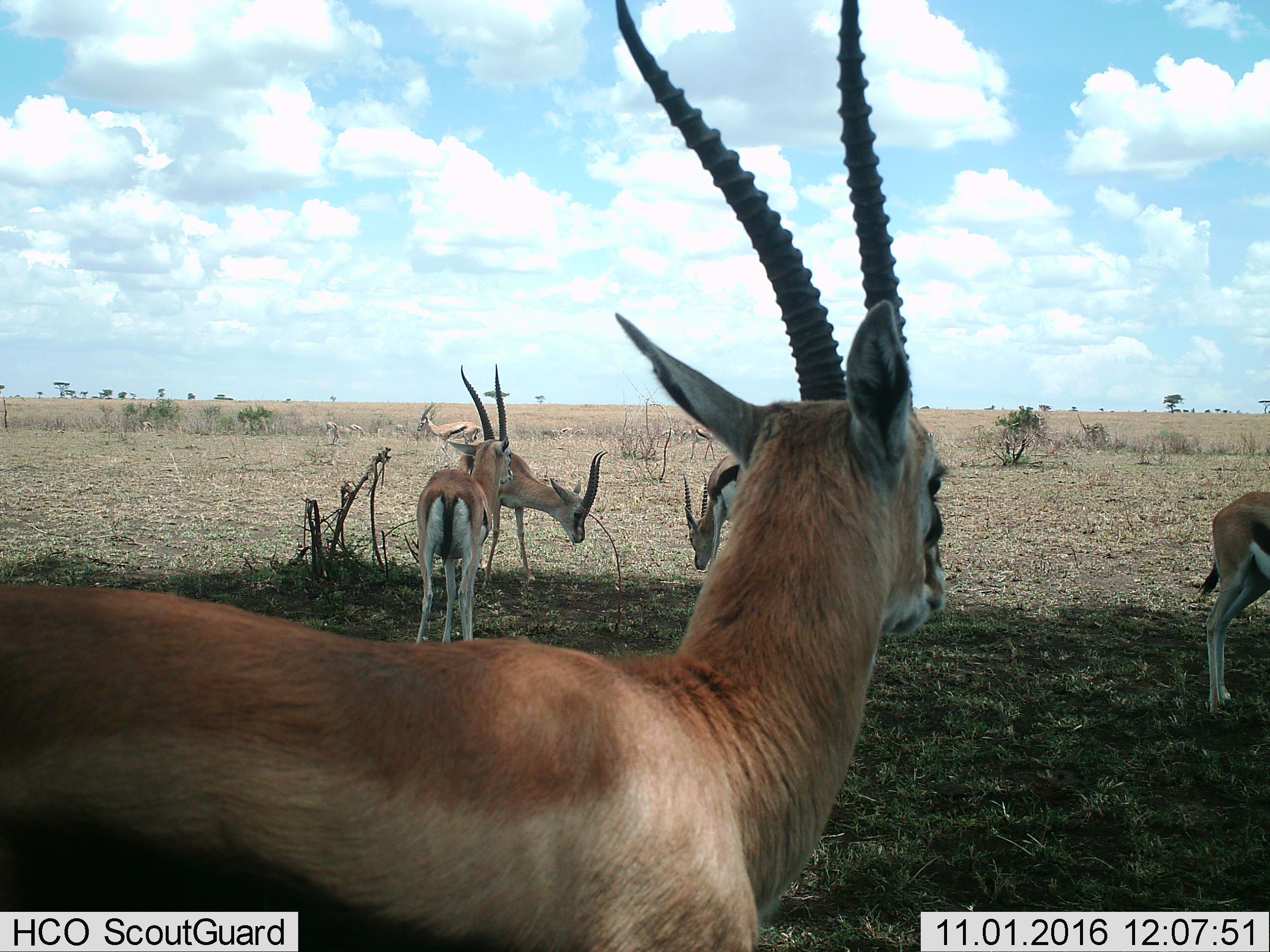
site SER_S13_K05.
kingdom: Animalia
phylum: Chordata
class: Mammalia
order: Artiodactyla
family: Bovidae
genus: Eudorcas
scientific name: Eudorcas thomsonii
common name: thomson's gazelle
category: gazellethomsons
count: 10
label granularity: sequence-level